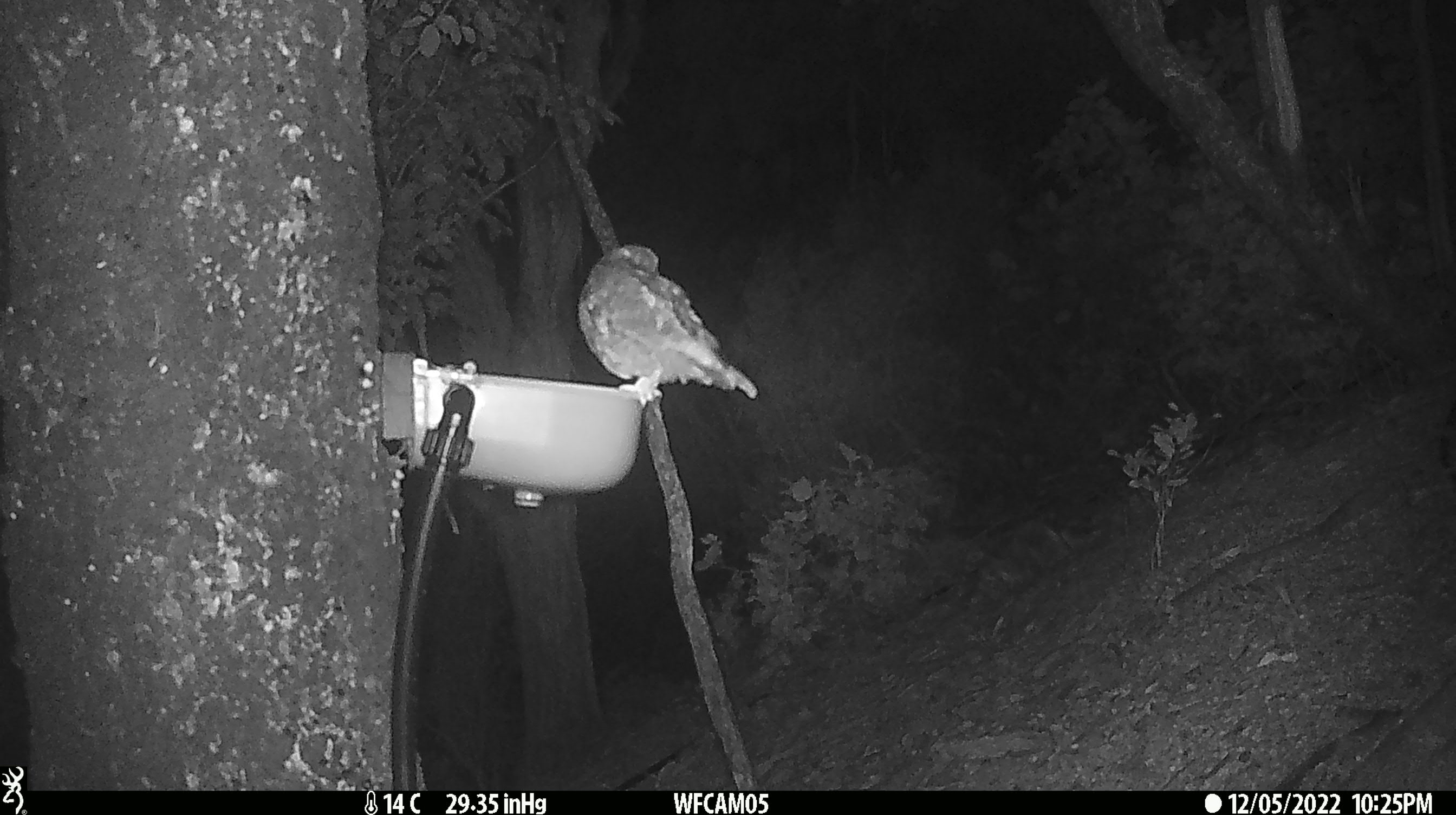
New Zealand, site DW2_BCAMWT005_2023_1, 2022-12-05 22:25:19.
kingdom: Animalia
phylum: Chordata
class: Aves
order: Strigiformes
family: Strigidae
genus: Ninox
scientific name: Ninox novaeseelandiae novaeseelandiae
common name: morepork